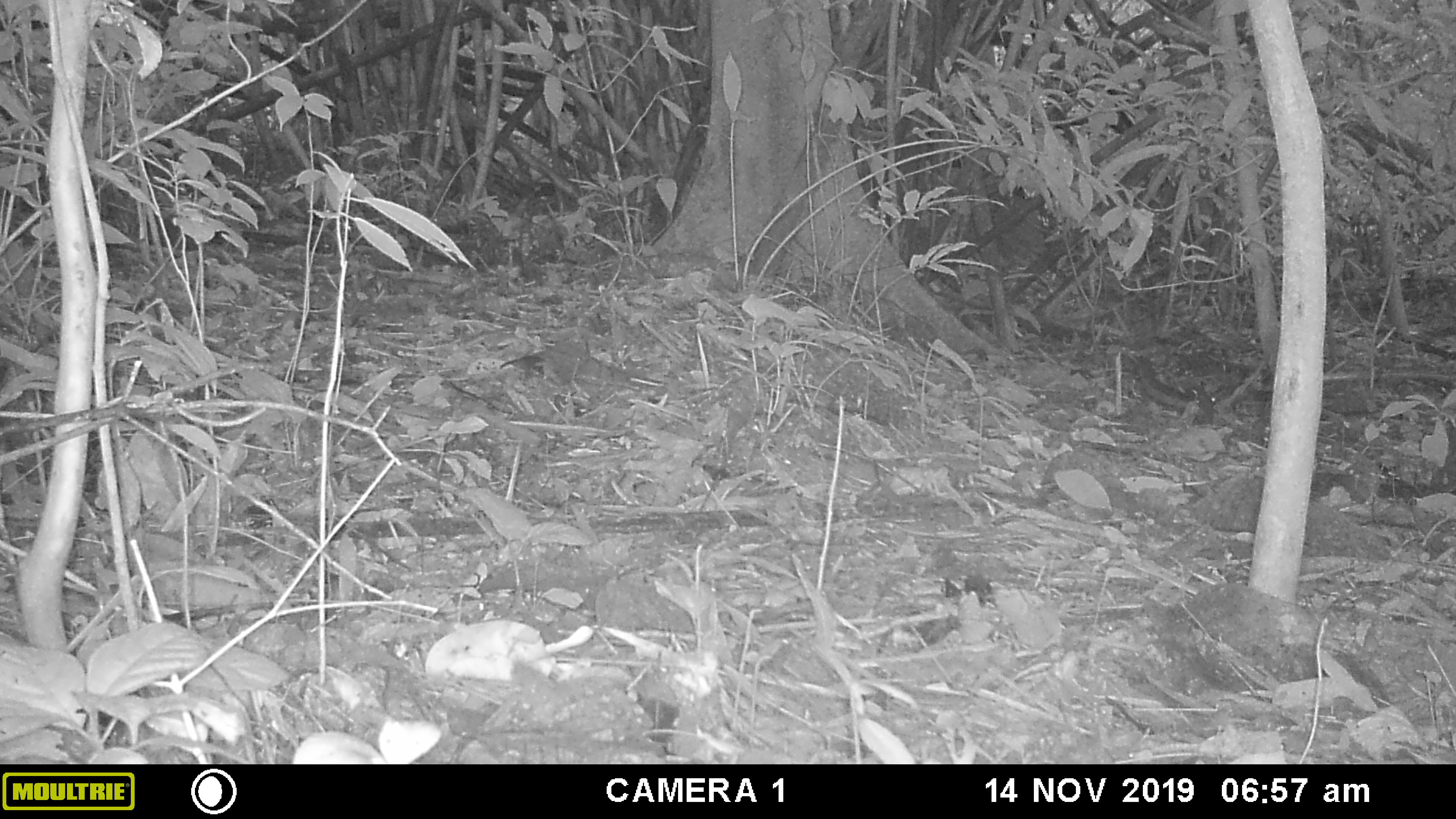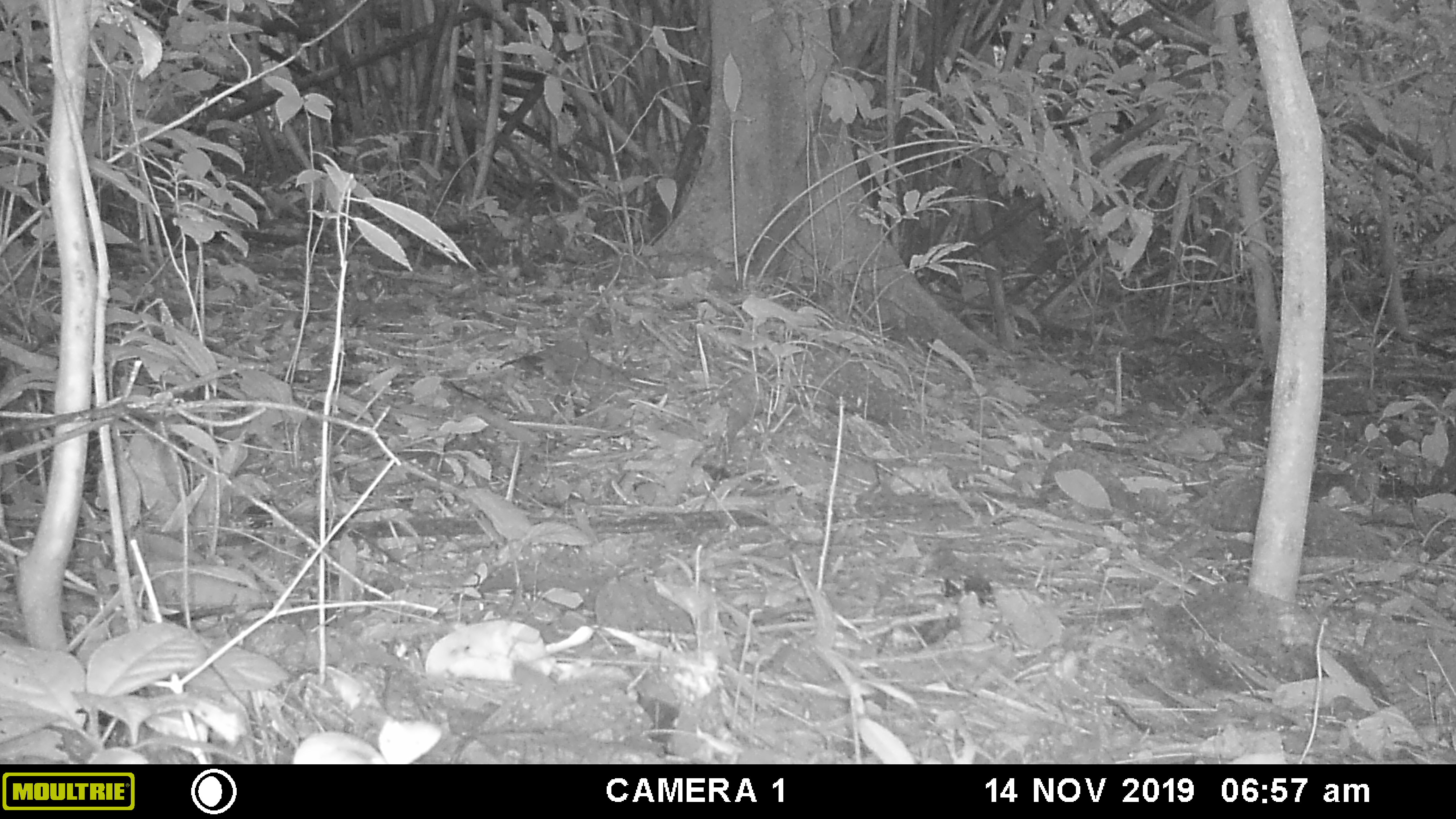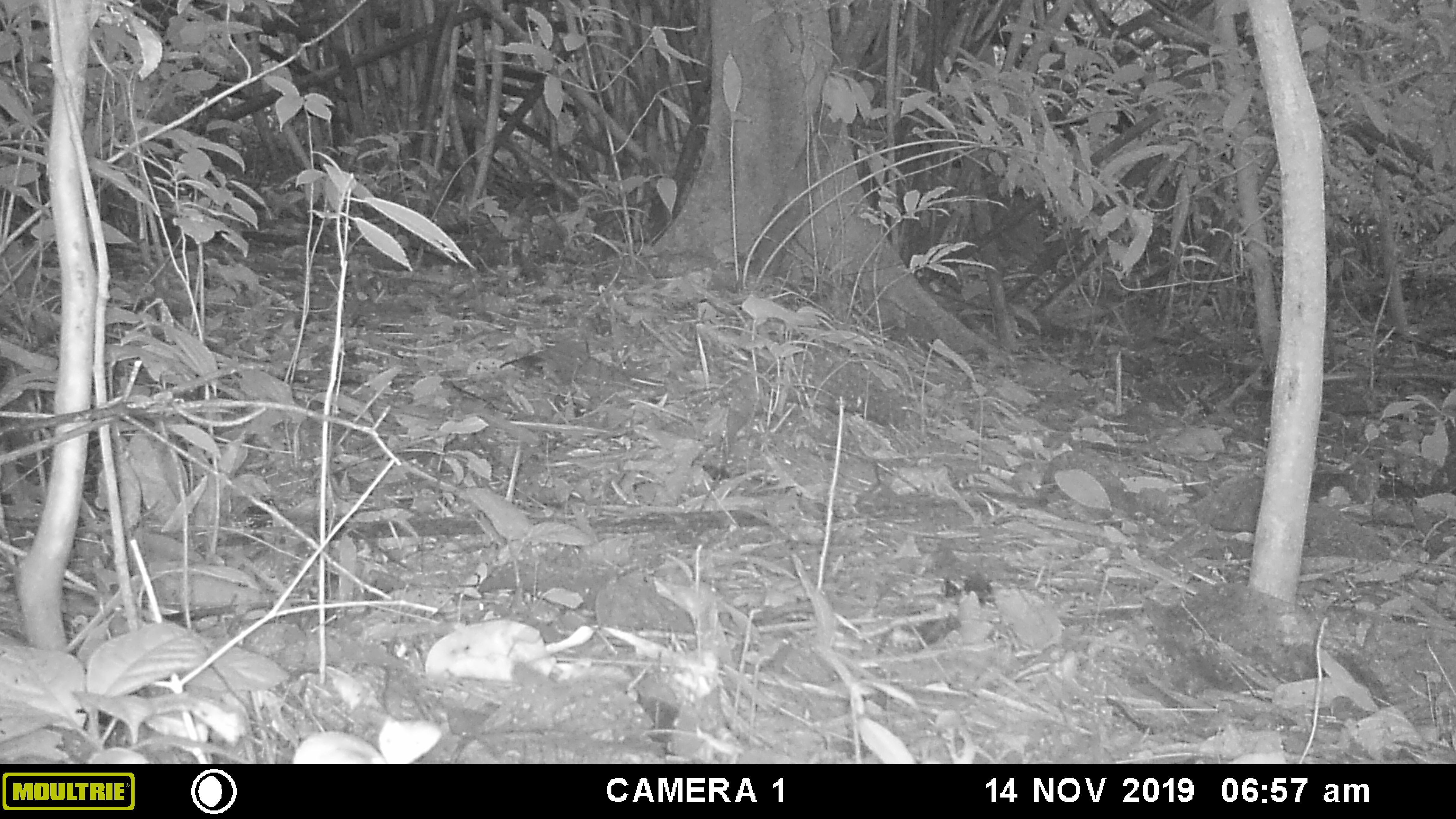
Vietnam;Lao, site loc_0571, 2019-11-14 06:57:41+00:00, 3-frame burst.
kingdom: Animalia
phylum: Chordata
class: Mammalia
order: Rodentia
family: Sciuridae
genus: Dremomys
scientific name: Dremomys rufigenis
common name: red-cheeked squirrel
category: red cheeked squirrel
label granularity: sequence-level